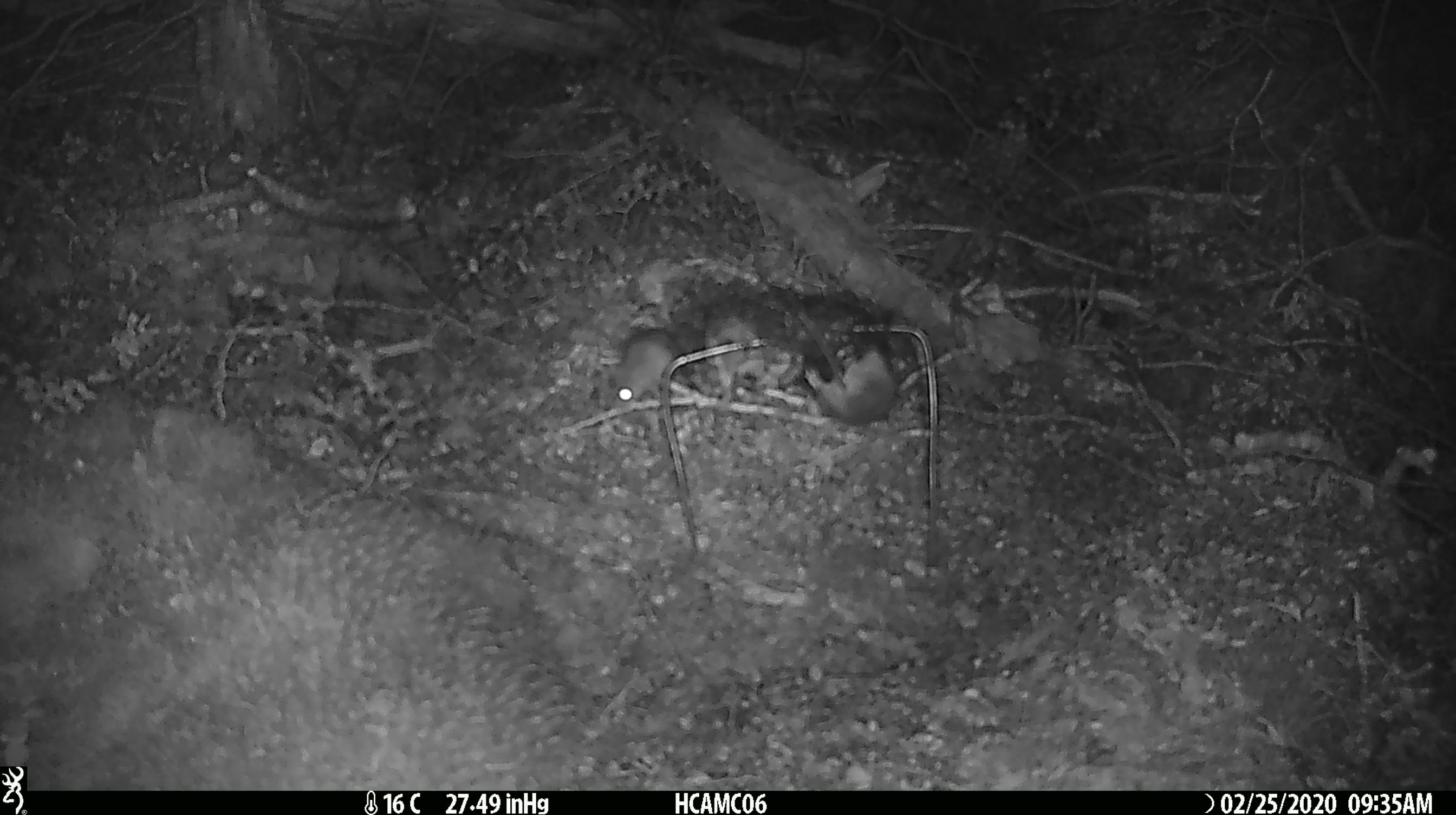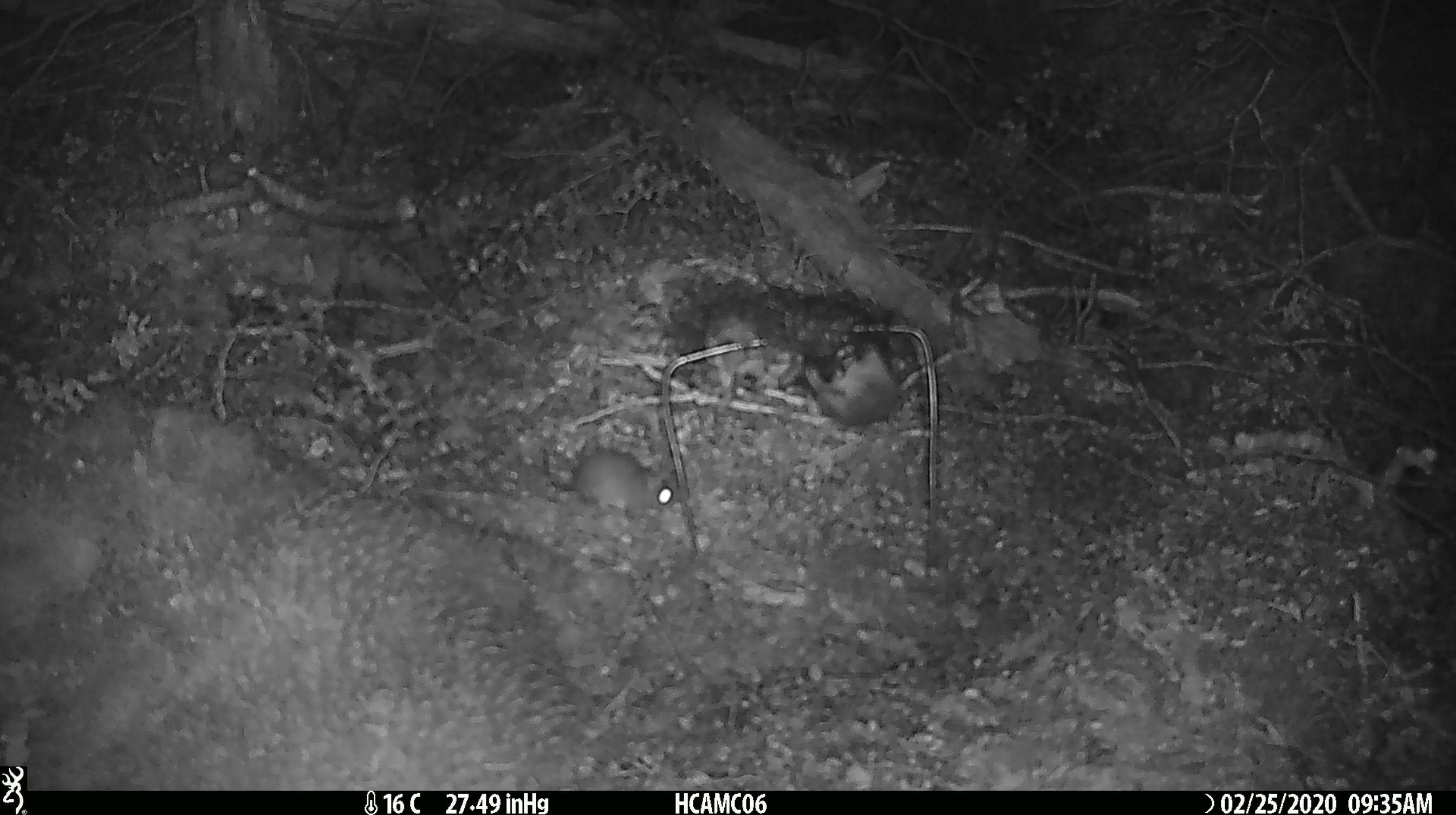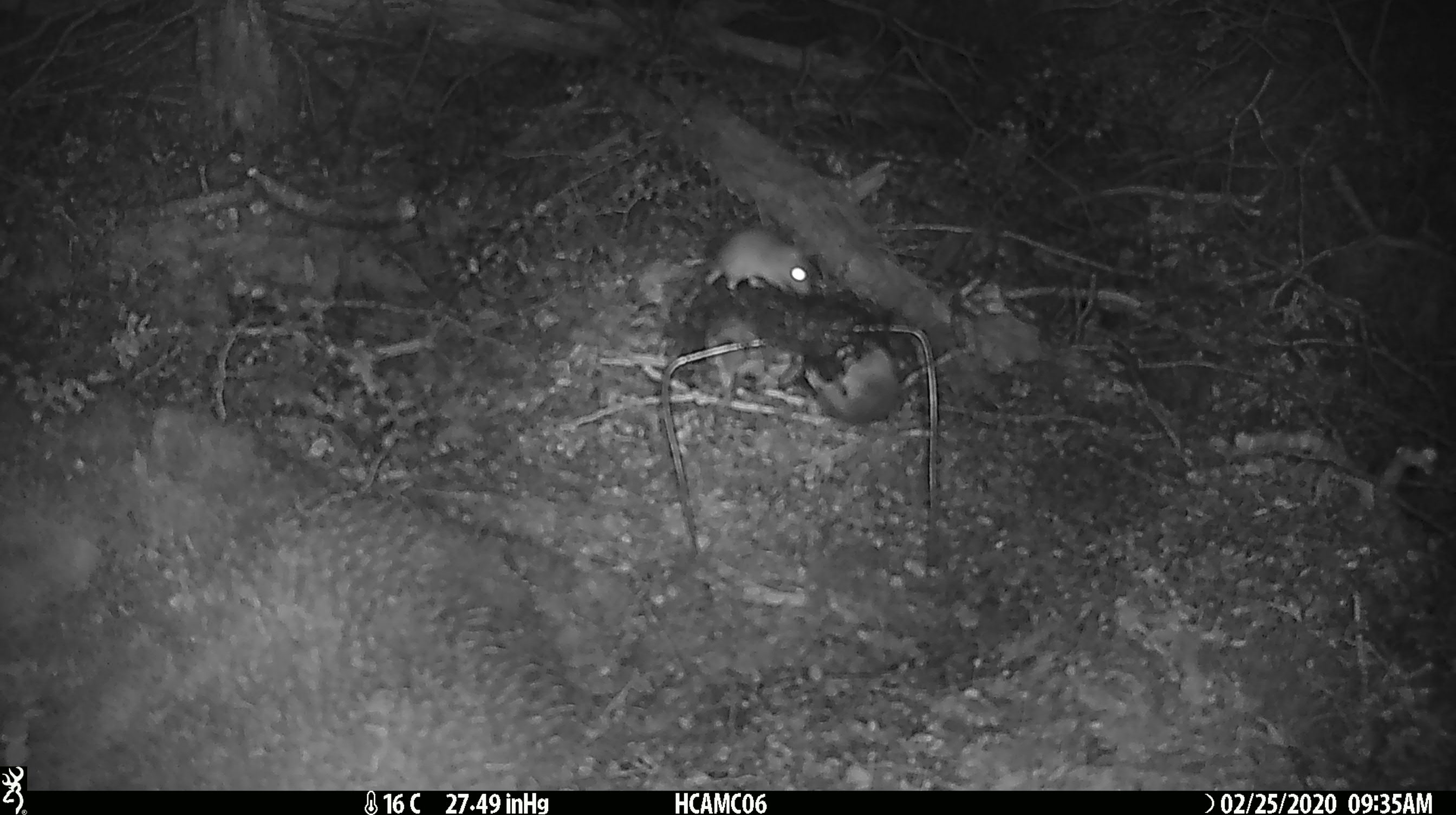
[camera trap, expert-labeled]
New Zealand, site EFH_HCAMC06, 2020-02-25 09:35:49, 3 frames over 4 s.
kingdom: Animalia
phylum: Chordata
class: Mammalia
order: Rodentia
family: Muridae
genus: Mus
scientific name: Mus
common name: mouse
Mouse (Mus).